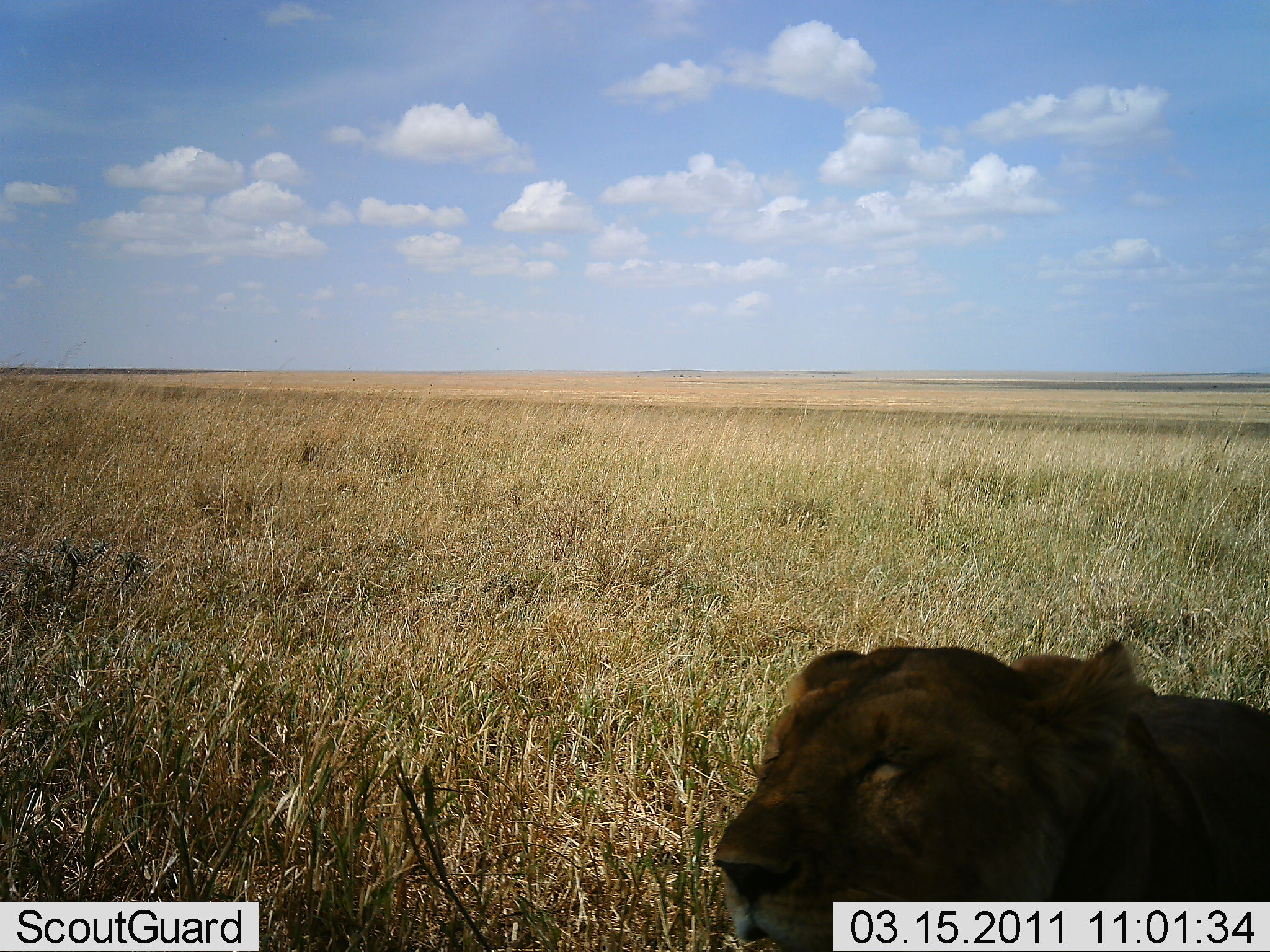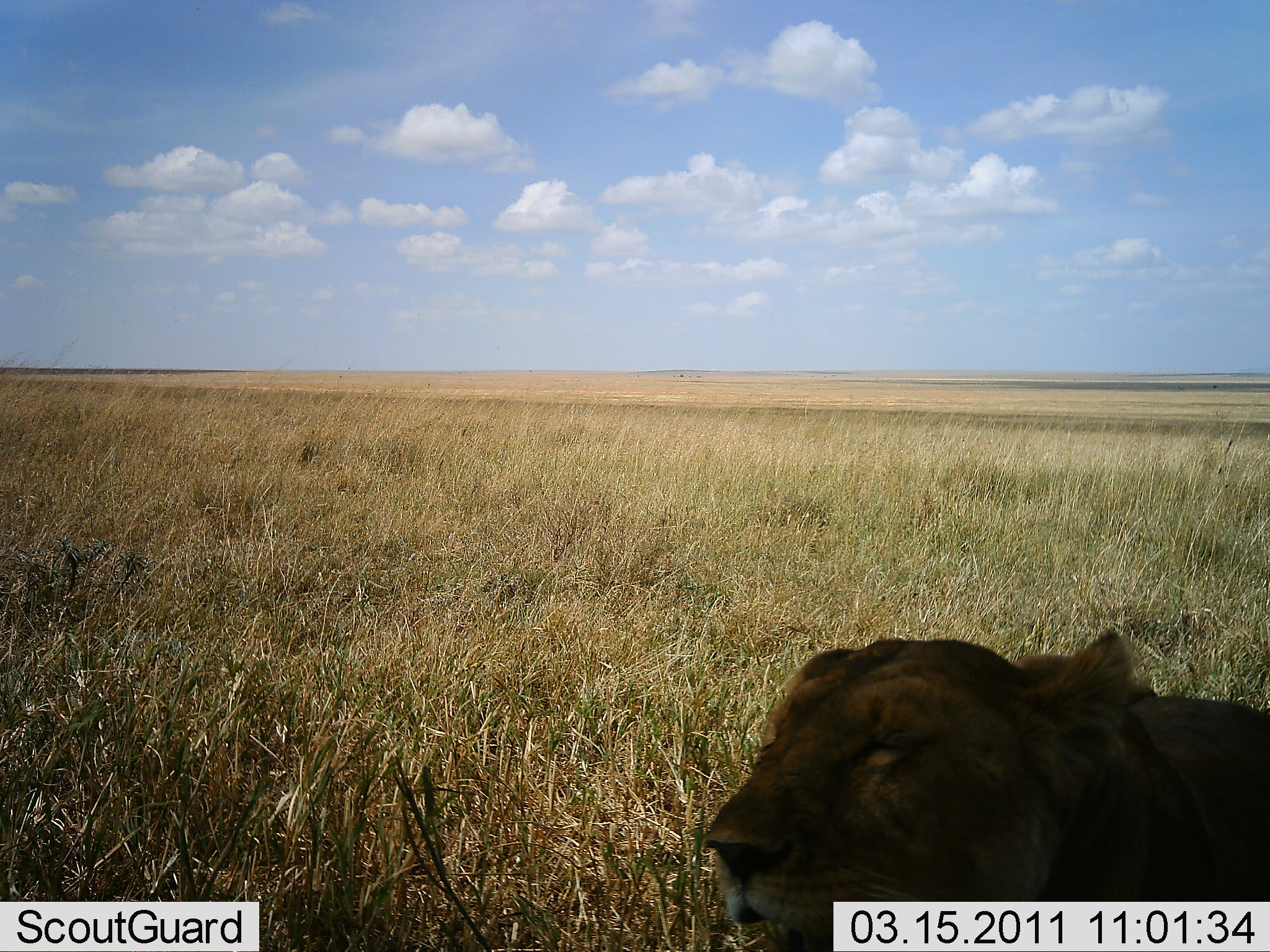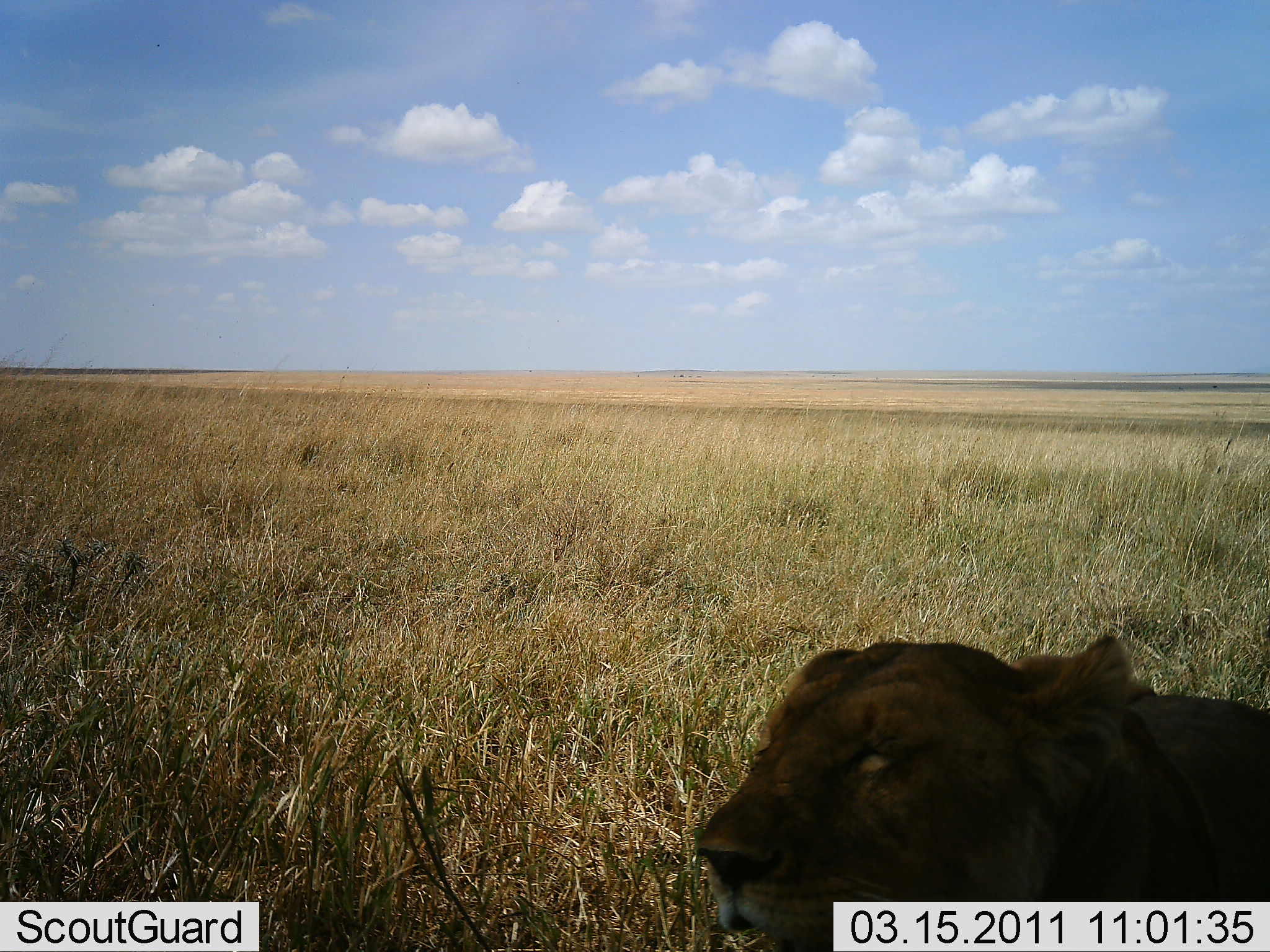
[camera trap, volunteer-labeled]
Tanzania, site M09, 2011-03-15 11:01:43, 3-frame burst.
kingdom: Animalia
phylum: Chordata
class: Mammalia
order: Carnivora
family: Felidae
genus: Panthera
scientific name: Panthera leo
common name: lion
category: lionfemale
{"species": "lionfemale (lion) (Panthera leo)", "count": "1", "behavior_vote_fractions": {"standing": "8%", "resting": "92%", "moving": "0%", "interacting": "0%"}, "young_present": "0%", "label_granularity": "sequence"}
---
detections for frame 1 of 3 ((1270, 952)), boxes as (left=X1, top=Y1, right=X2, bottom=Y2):
animal: (left=711, top=639, right=1270, bottom=950)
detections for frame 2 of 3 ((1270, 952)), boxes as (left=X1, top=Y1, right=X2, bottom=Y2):
animal: (left=711, top=624, right=1270, bottom=952)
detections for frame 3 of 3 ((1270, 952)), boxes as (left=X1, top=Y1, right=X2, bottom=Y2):
animal: (left=688, top=624, right=1270, bottom=845)